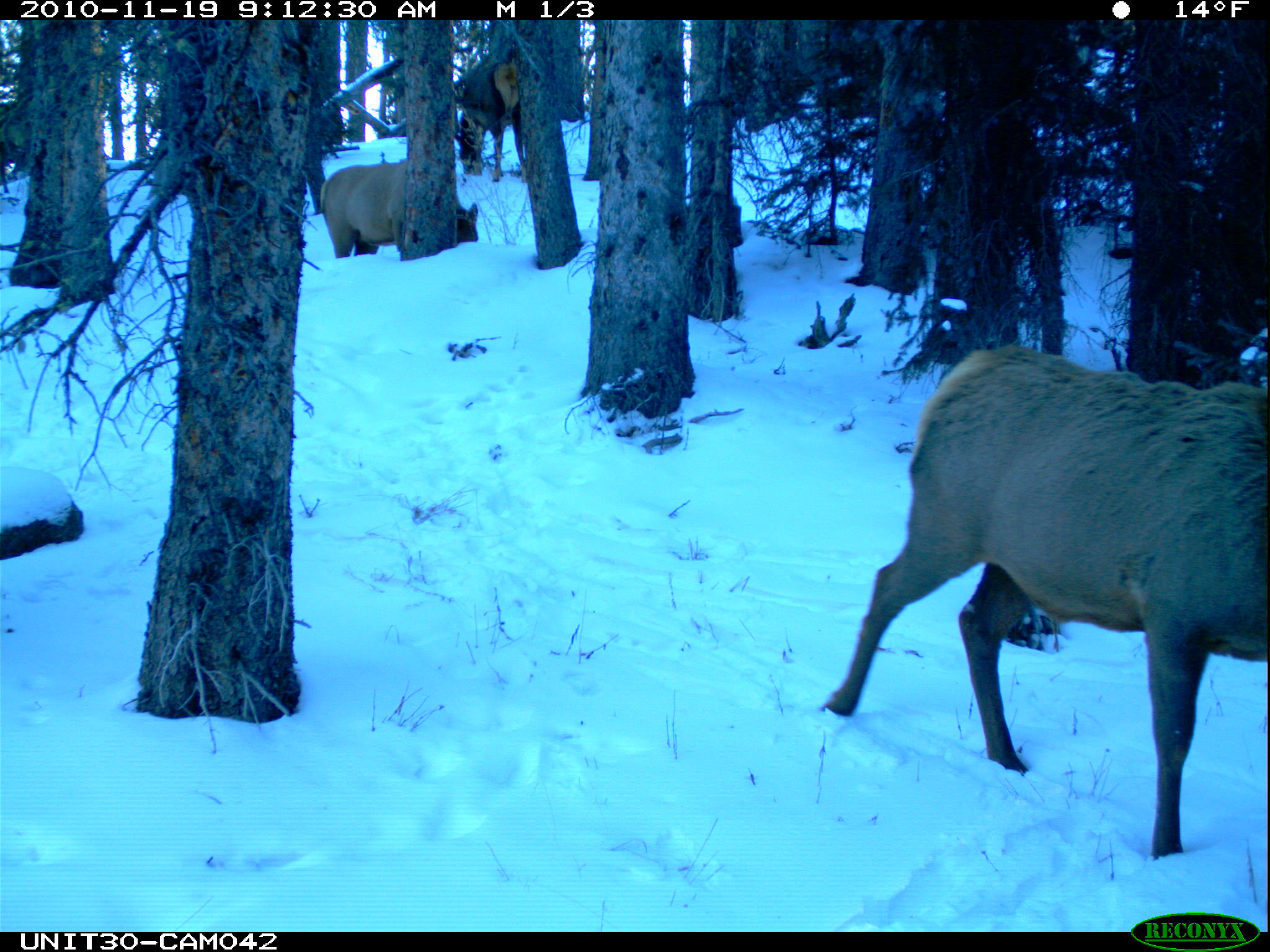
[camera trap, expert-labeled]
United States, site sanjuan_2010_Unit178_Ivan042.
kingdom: Animalia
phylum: Chordata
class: Mammalia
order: Artiodactyla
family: Cervidae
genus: Cervus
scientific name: Cervus elaphus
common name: red deer